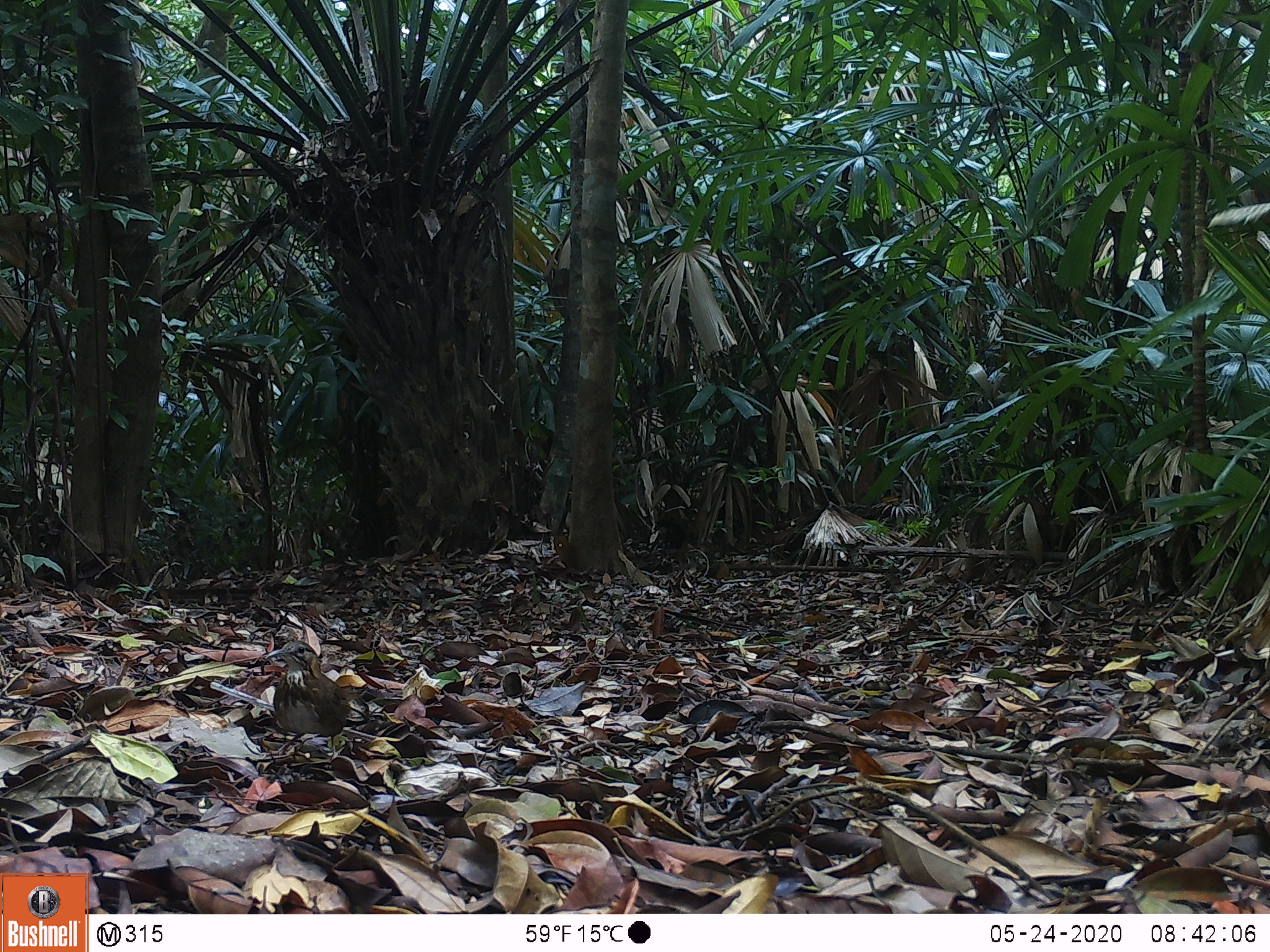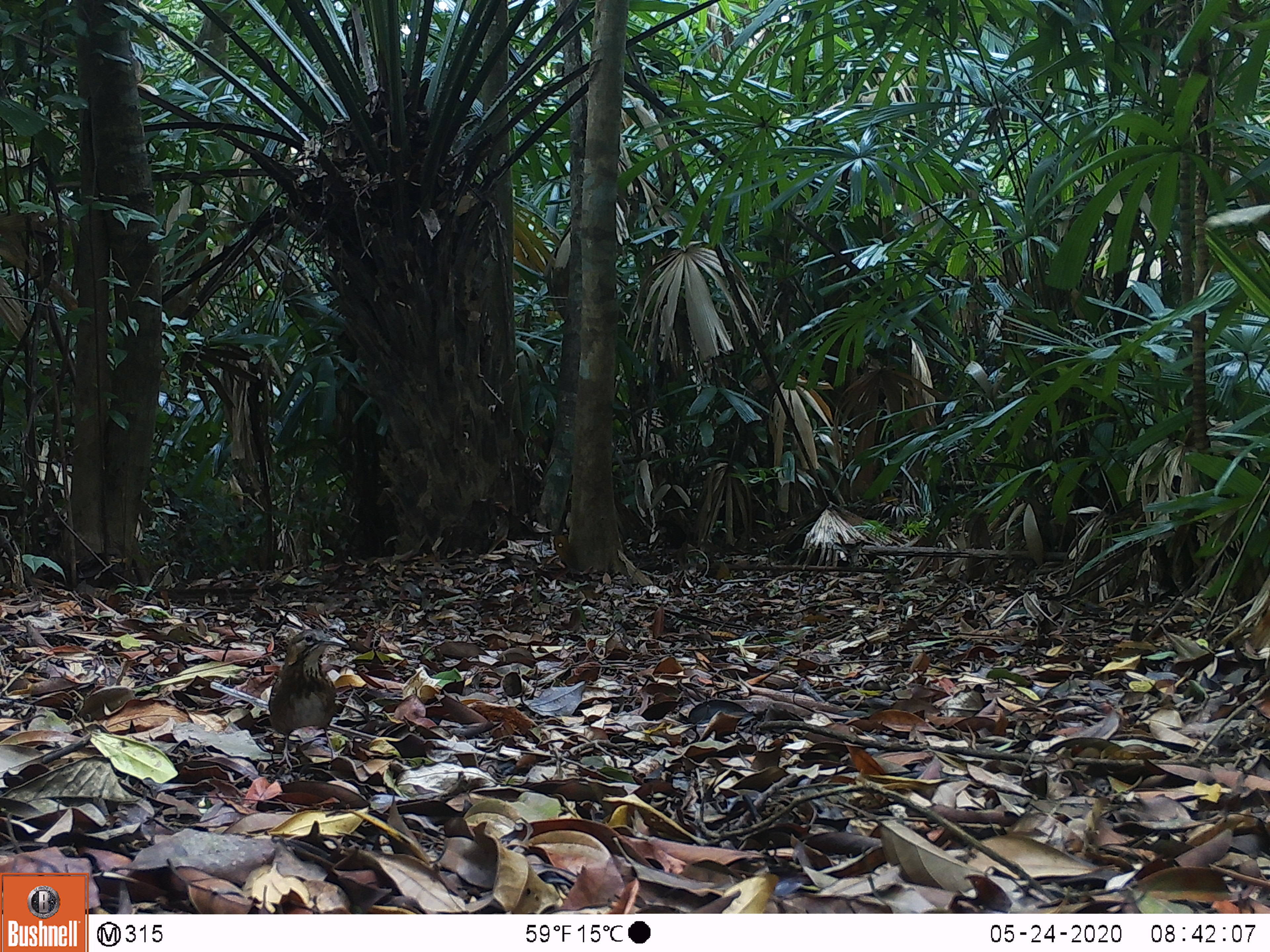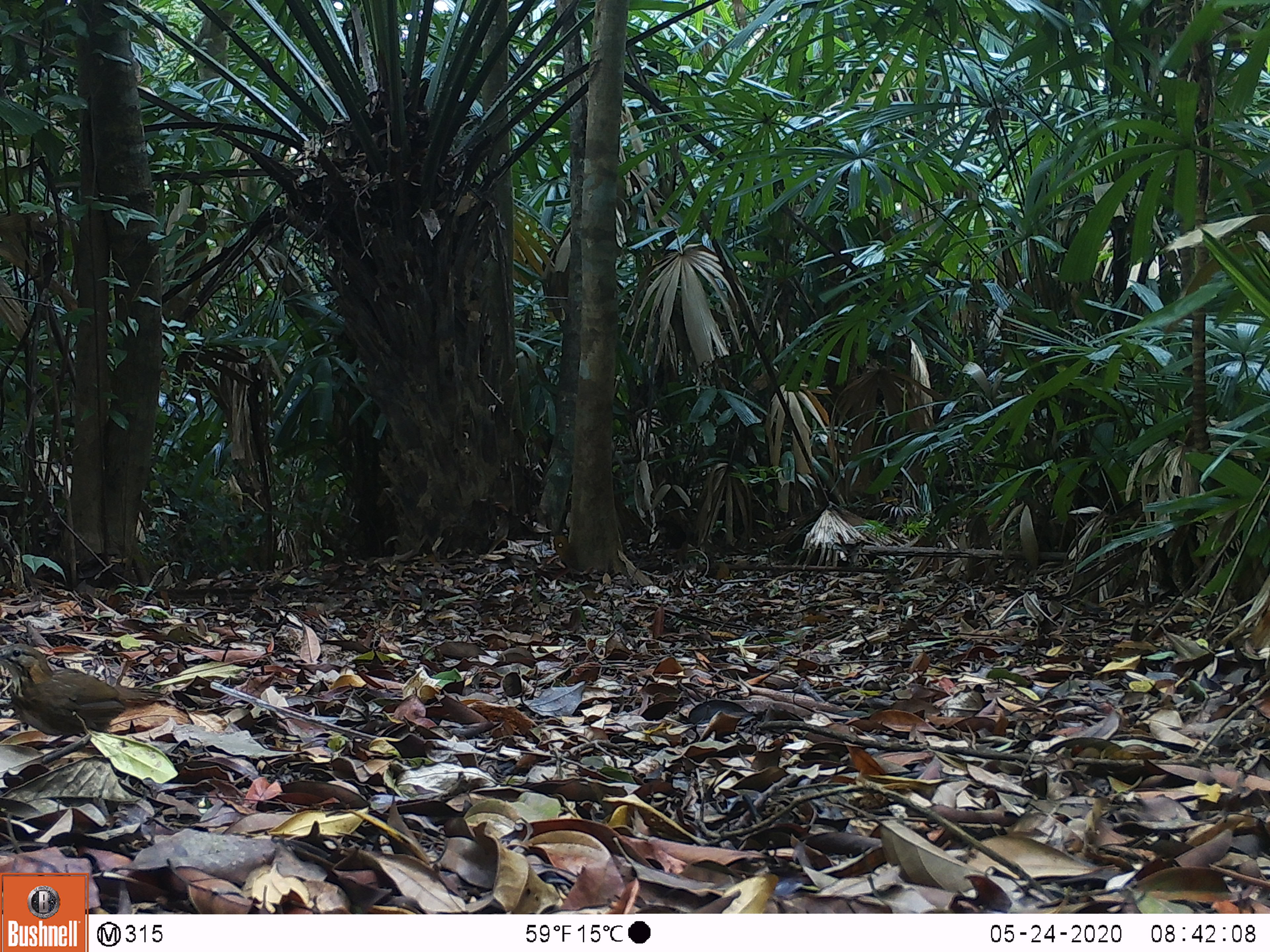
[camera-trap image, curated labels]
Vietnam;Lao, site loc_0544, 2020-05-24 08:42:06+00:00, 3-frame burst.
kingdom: Animalia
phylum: Chordata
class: Aves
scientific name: Aves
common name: bird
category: unidentified bird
Unidentified bird (bird) (Aves). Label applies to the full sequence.